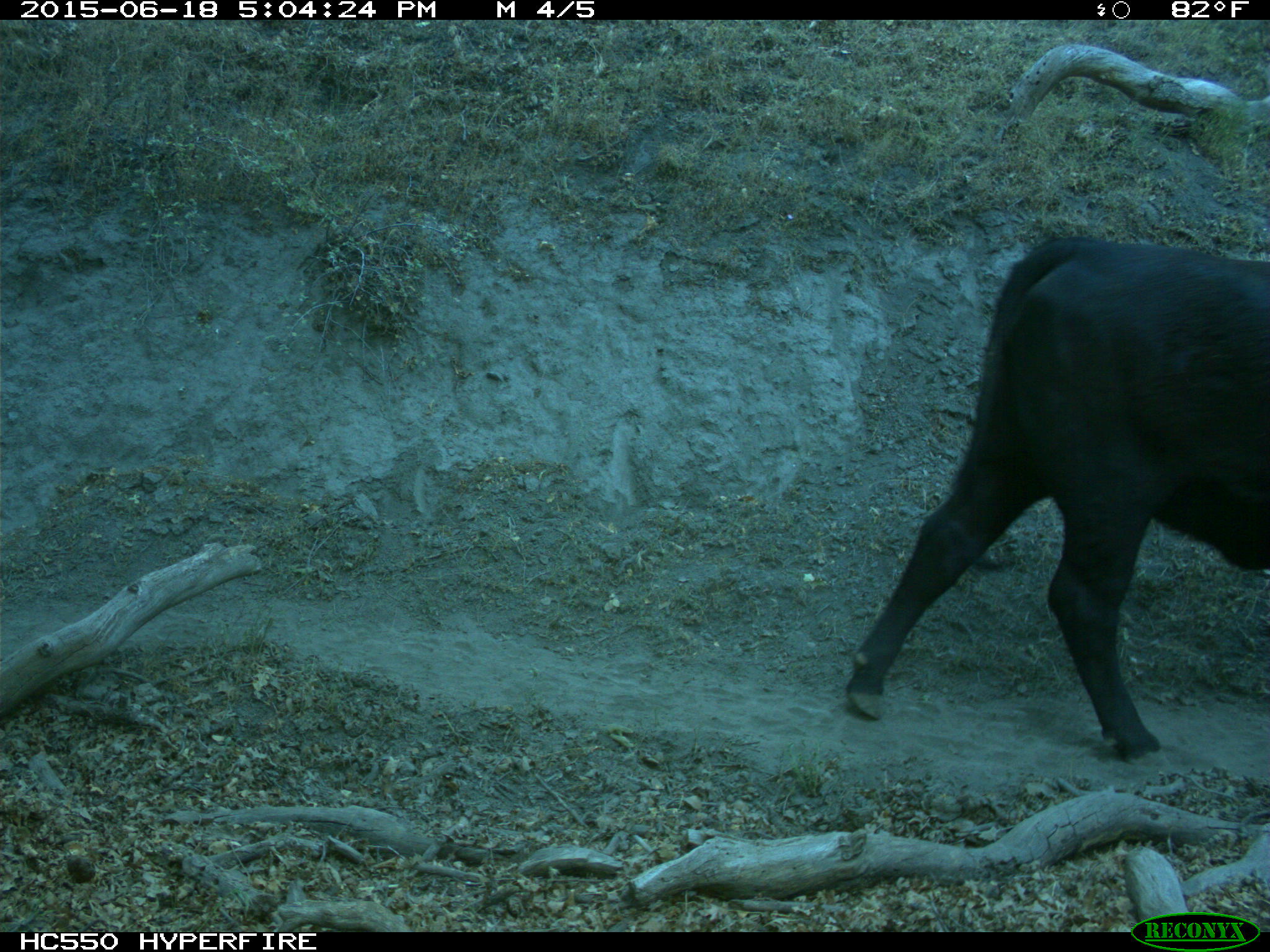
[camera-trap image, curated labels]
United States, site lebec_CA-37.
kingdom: Animalia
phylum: Chordata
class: Mammalia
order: Artiodactyla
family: Bovidae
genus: Bos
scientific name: Bos taurus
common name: domestic cow